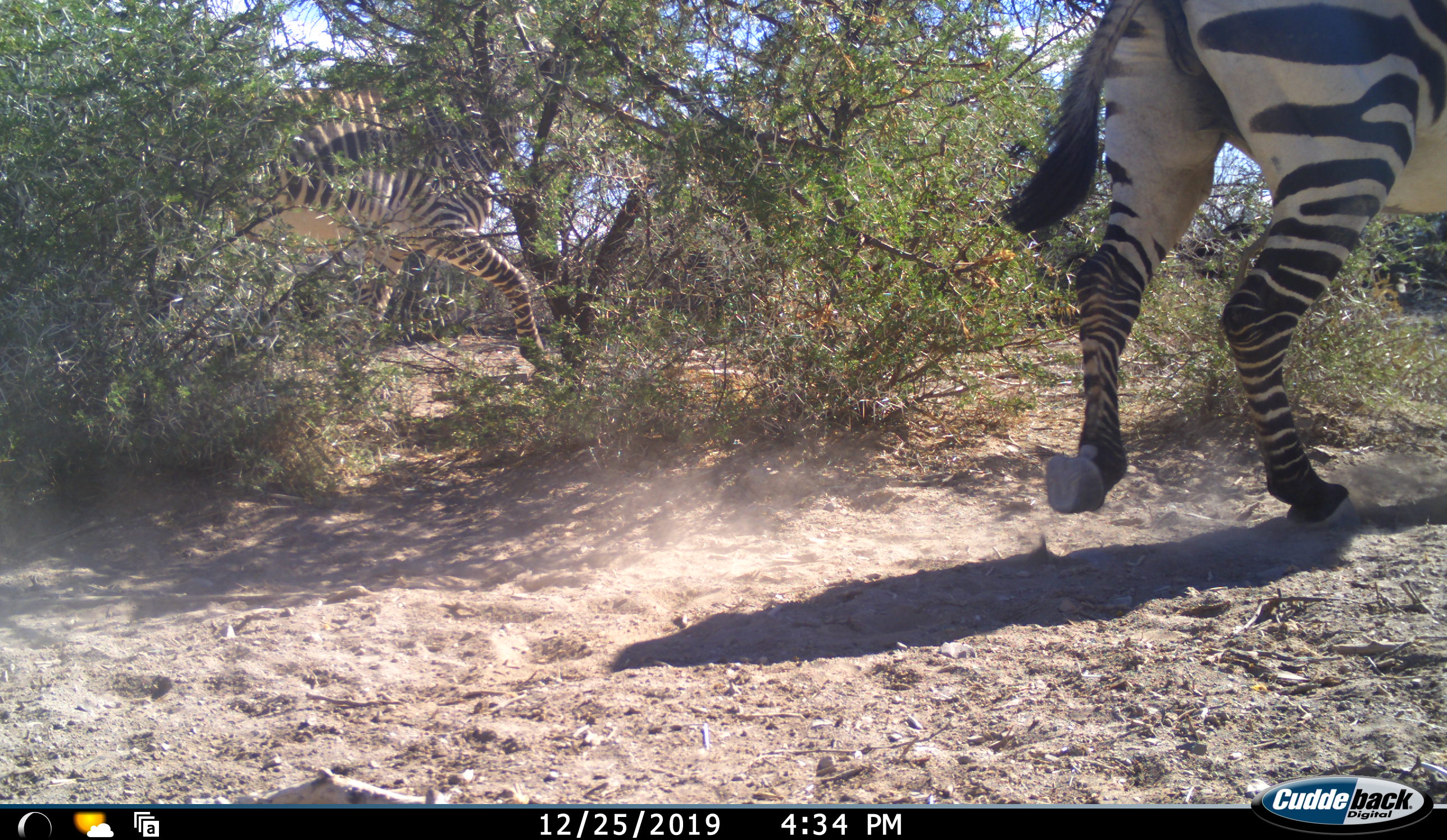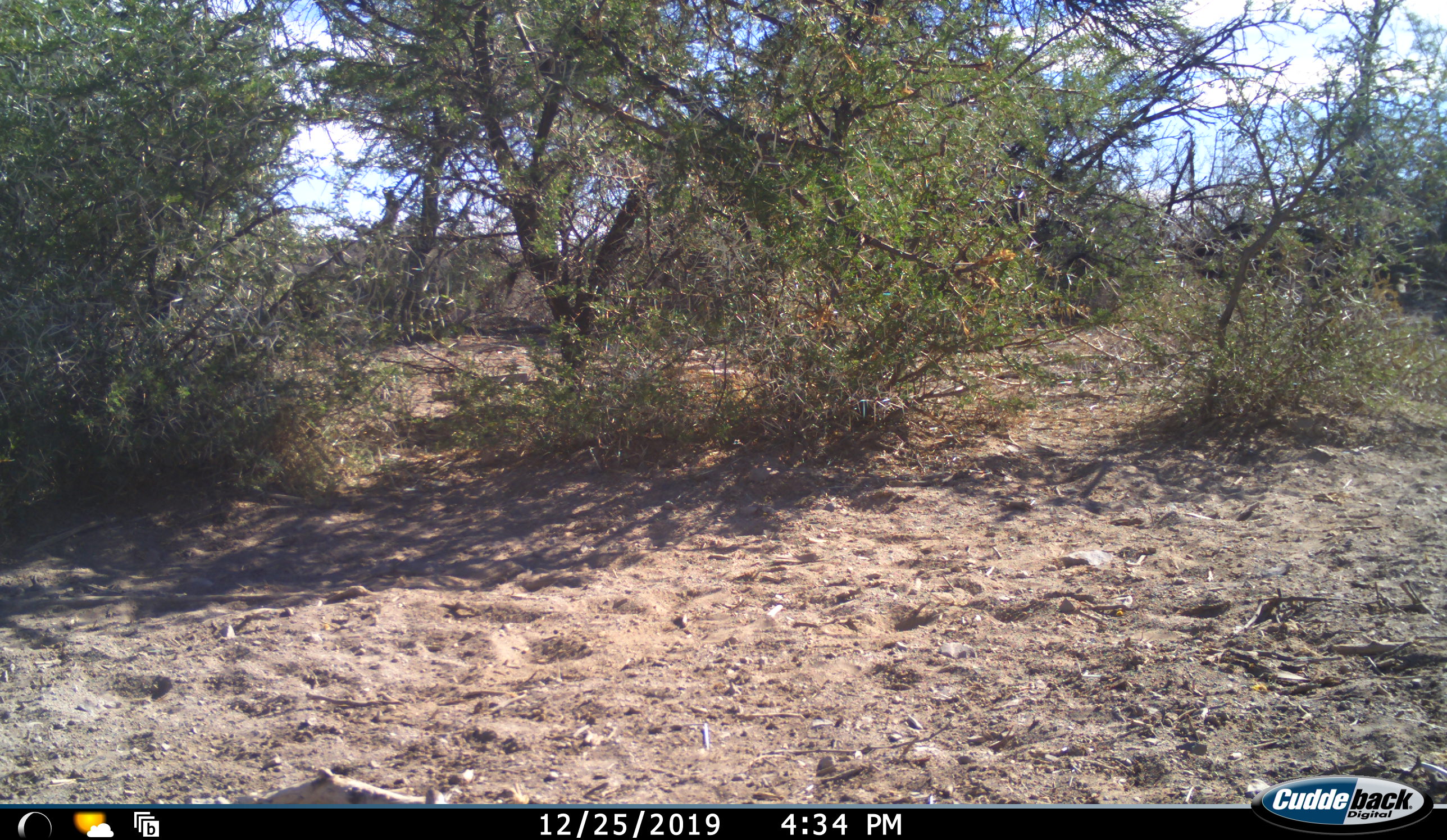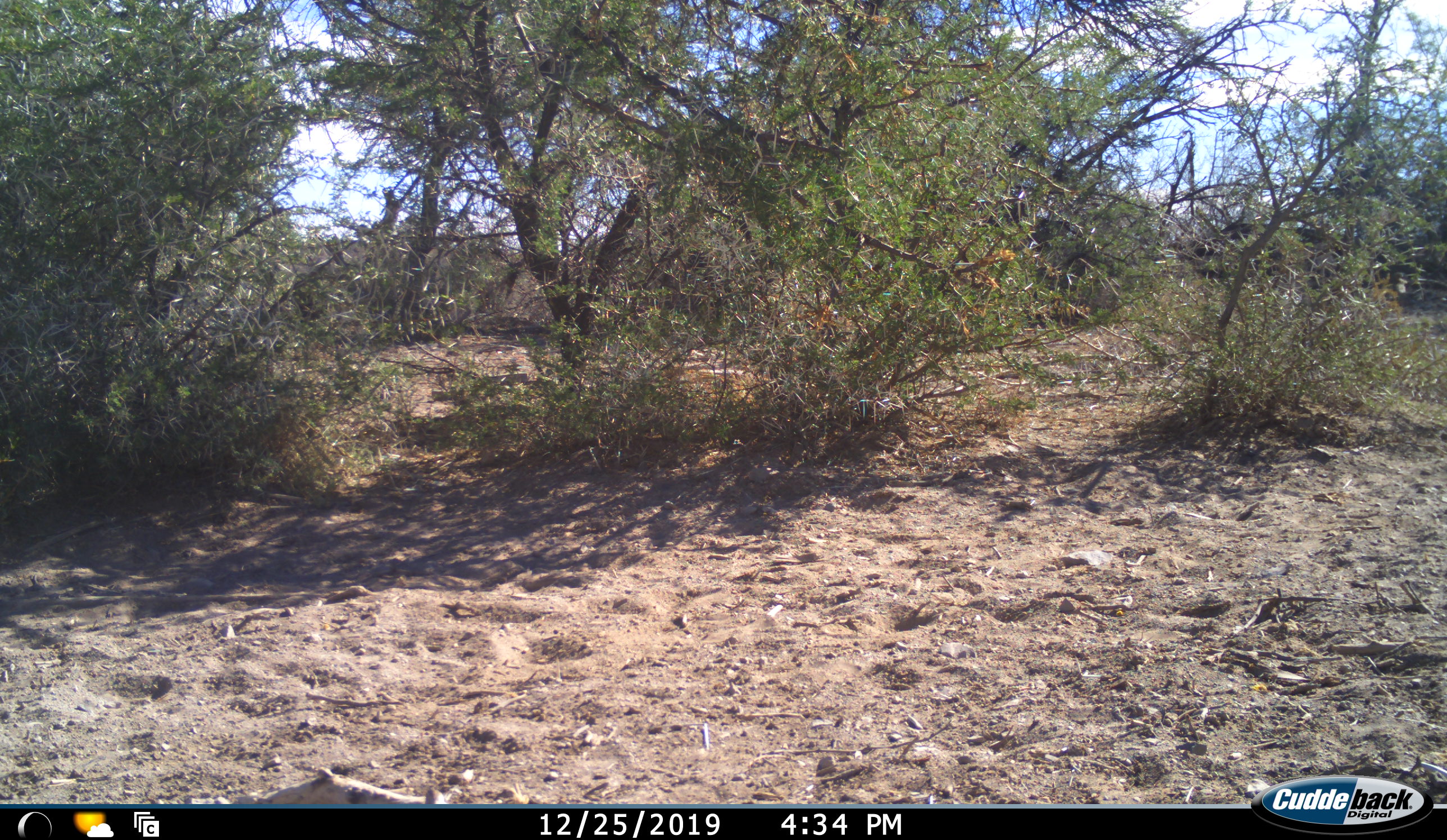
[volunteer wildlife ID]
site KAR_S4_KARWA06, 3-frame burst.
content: unidentified animal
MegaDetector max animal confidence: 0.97